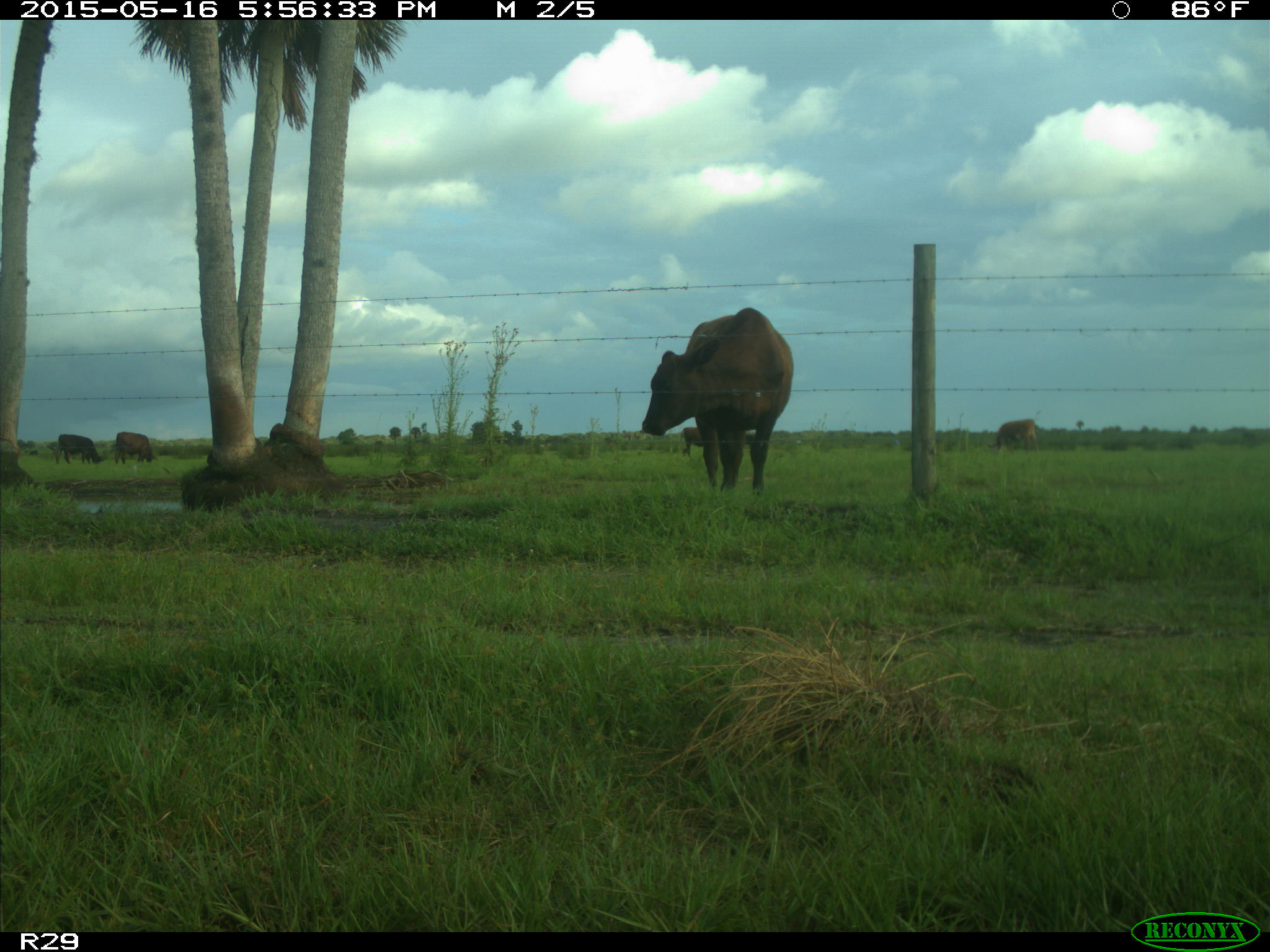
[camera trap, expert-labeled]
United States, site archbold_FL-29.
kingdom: Animalia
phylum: Chordata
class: Mammalia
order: Artiodactyla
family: Bovidae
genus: Bos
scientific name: Bos taurus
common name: domestic cow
Bos taurus (domestic cow).